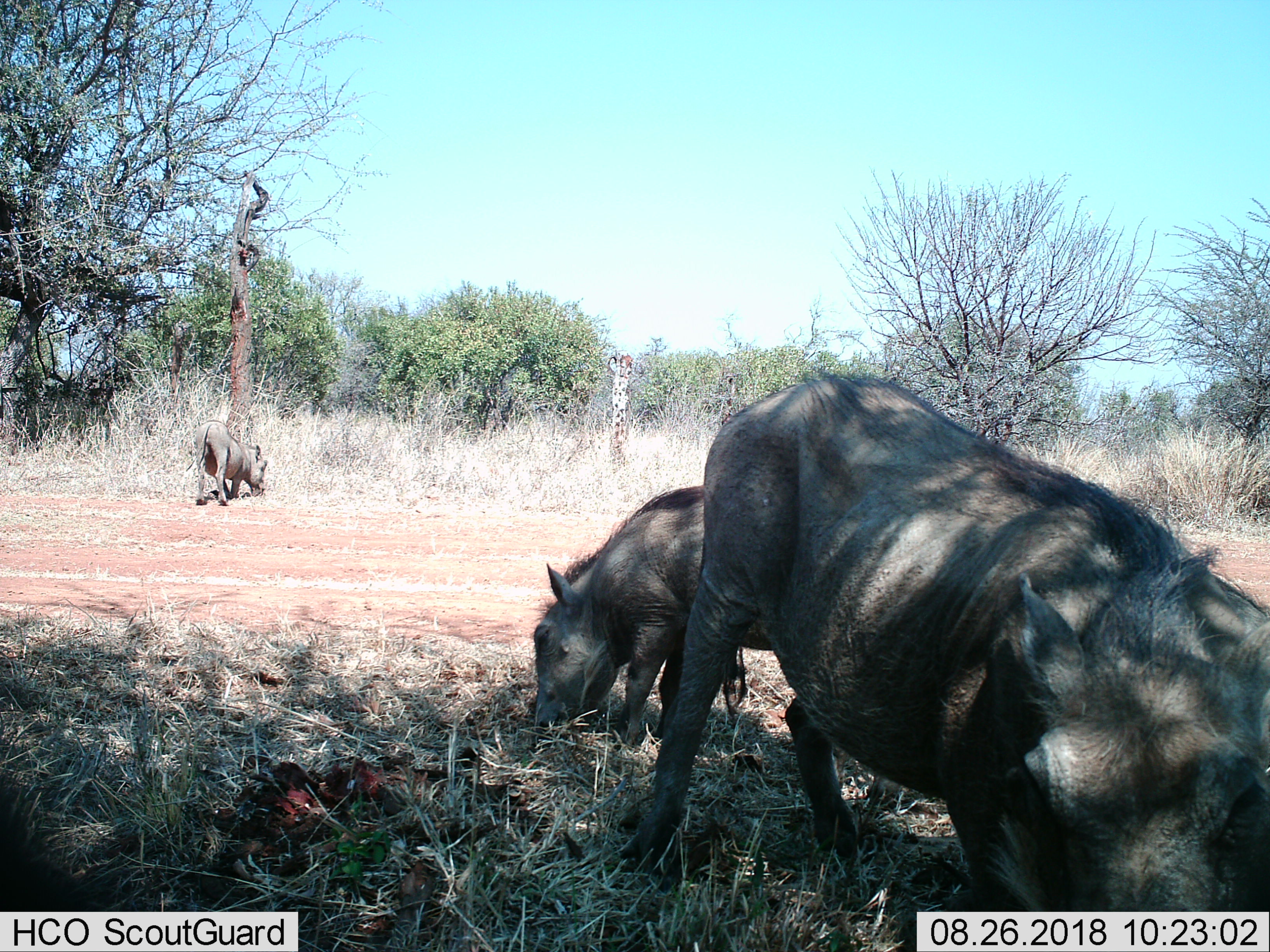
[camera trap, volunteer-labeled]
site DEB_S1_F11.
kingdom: Animalia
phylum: Chordata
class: Mammalia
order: Artiodactyla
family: Suidae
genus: Phacochoerus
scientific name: Phacochoerus africanus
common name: warthog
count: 3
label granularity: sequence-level